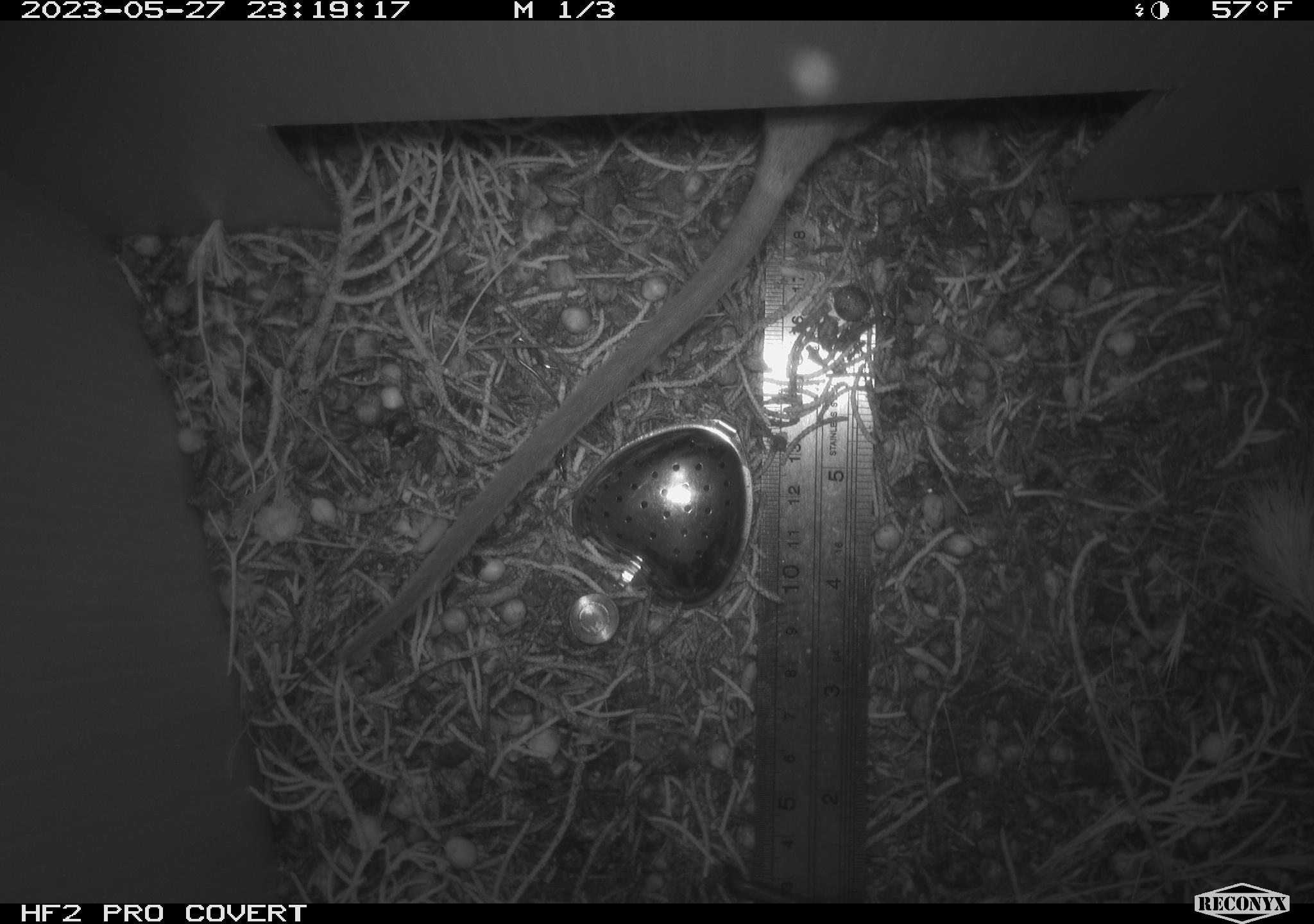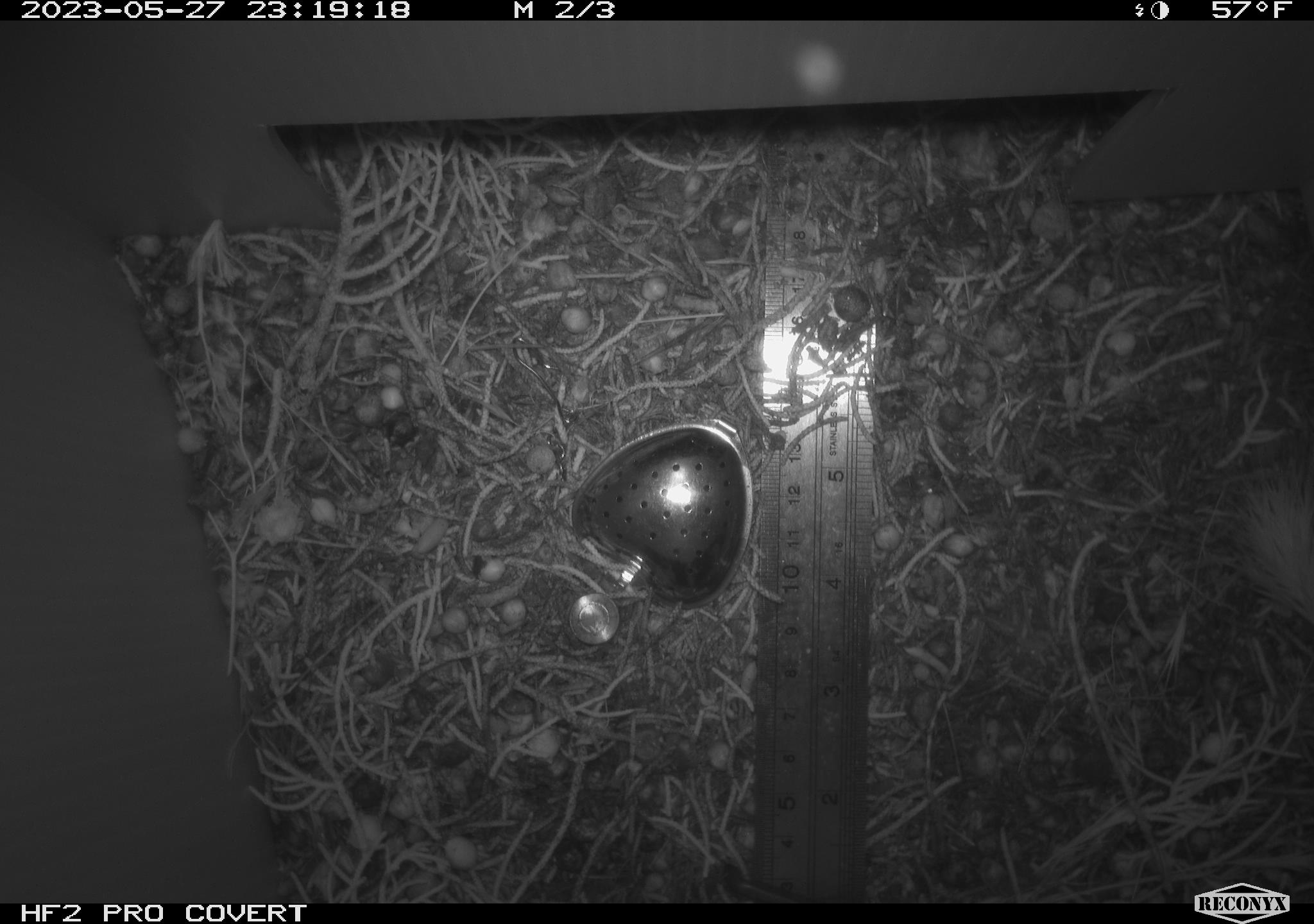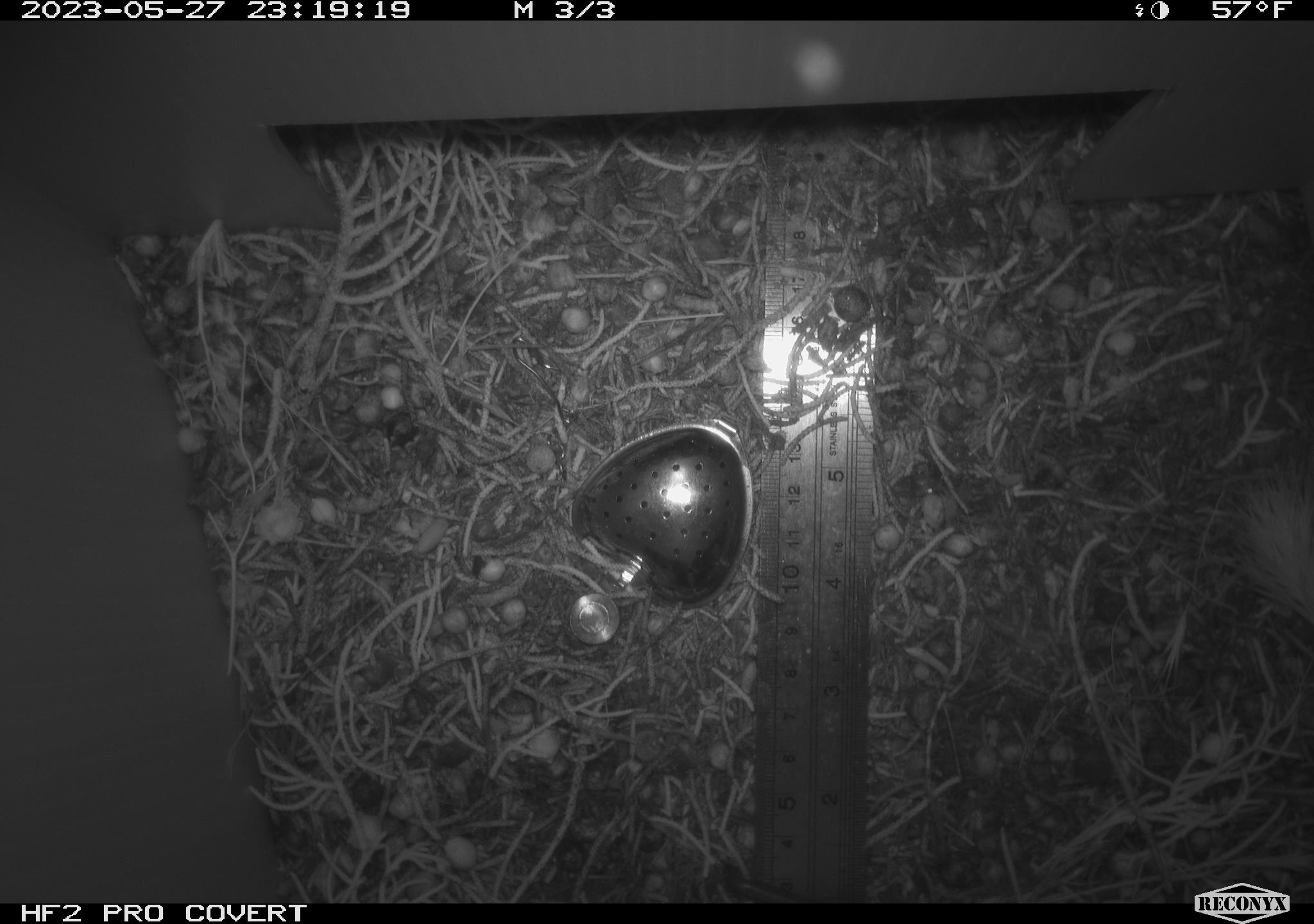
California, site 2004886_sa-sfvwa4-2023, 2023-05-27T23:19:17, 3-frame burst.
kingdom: Animalia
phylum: Chordata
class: Mammalia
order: Rodentia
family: Cricetidae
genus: Neotoma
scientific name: Neotoma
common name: pack rat or woodrat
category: neotoma species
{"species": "neotoma species (pack rat or woodrat) (Neotoma)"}